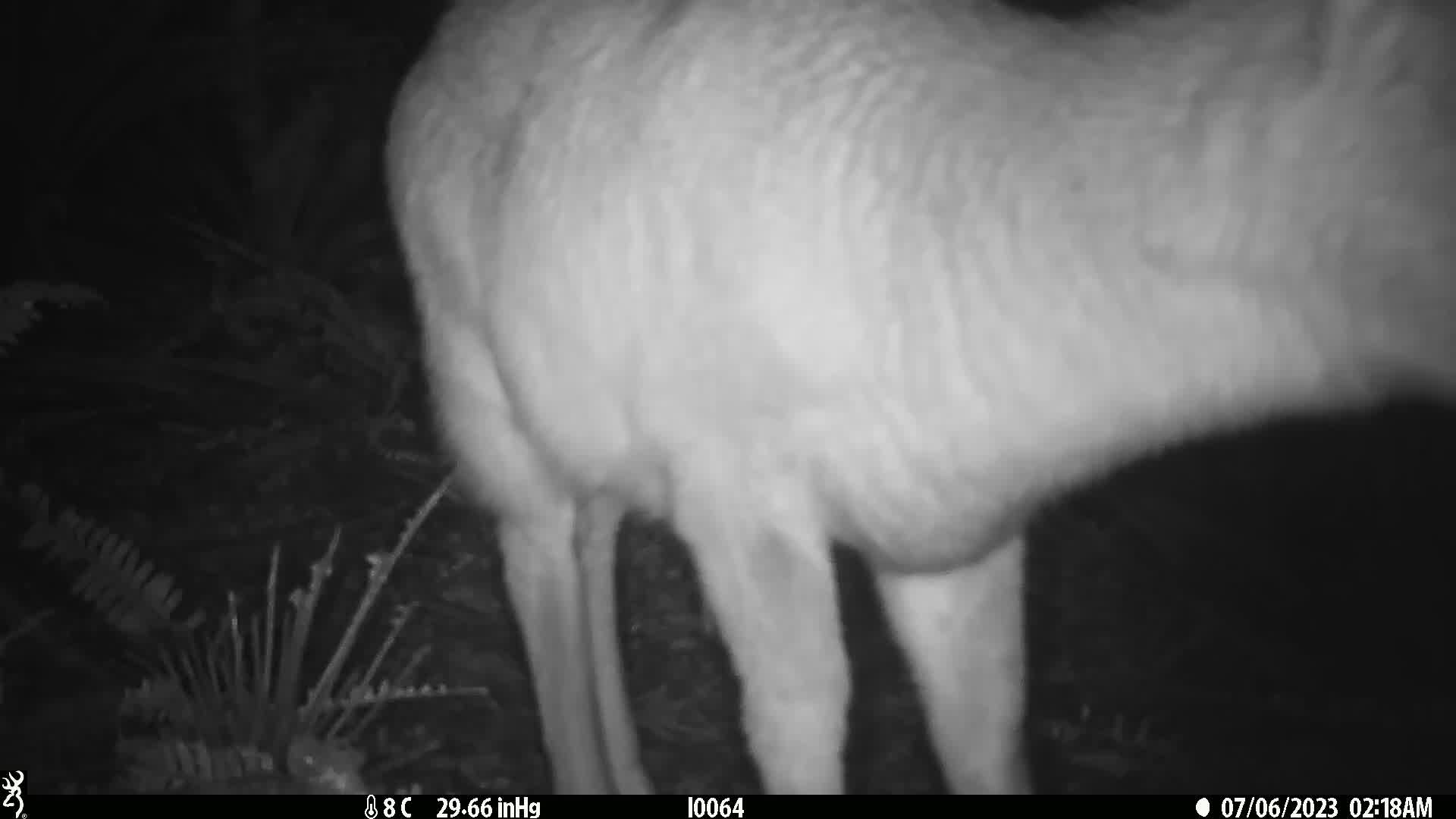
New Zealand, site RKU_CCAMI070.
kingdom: Animalia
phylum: Chordata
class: Mammalia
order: Artiodactyla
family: Cervidae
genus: Odocoileus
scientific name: Odocoileus virginianus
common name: white-tailed deer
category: white tailed deer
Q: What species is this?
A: White tailed deer (white-tailed deer) (Odocoileus virginianus).